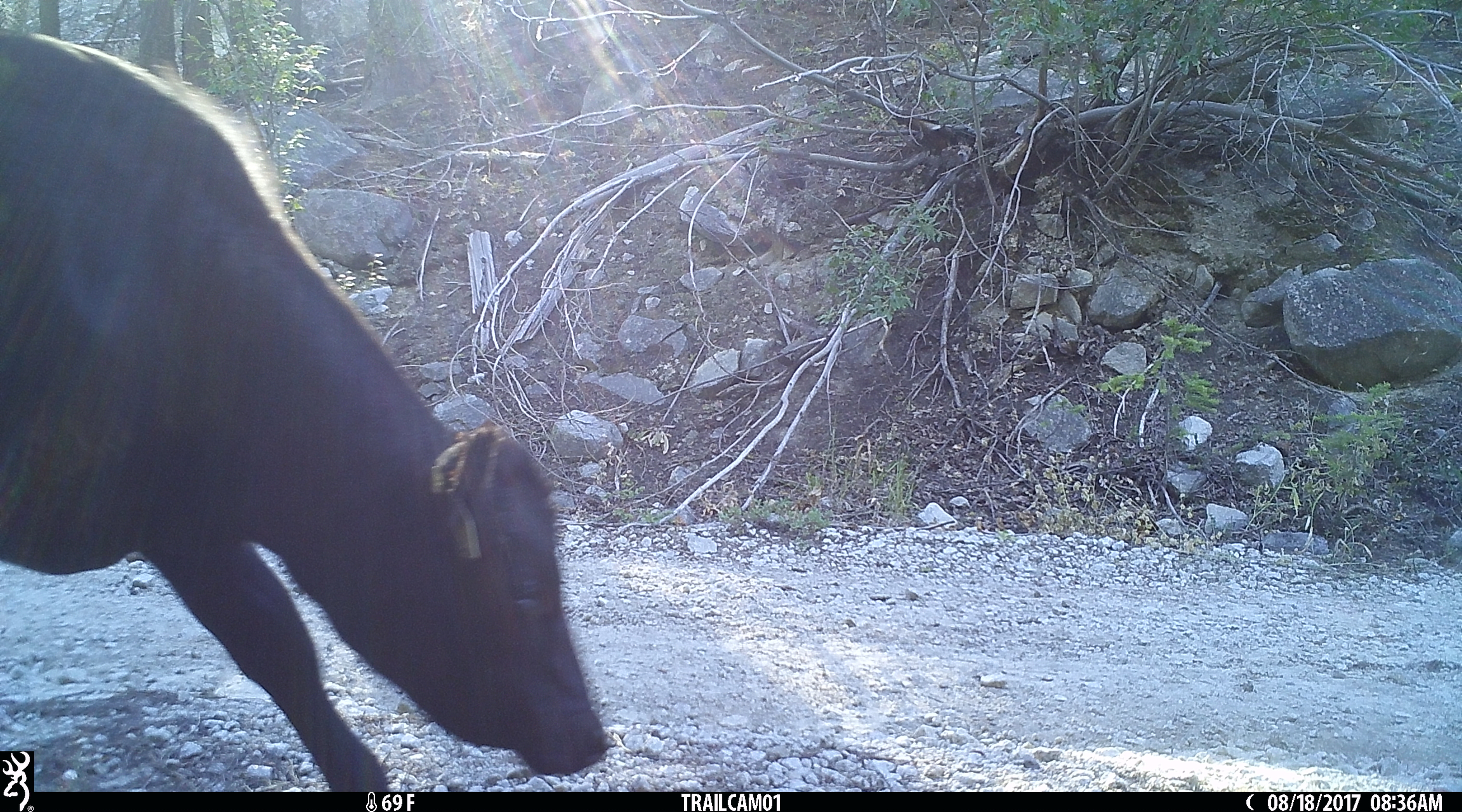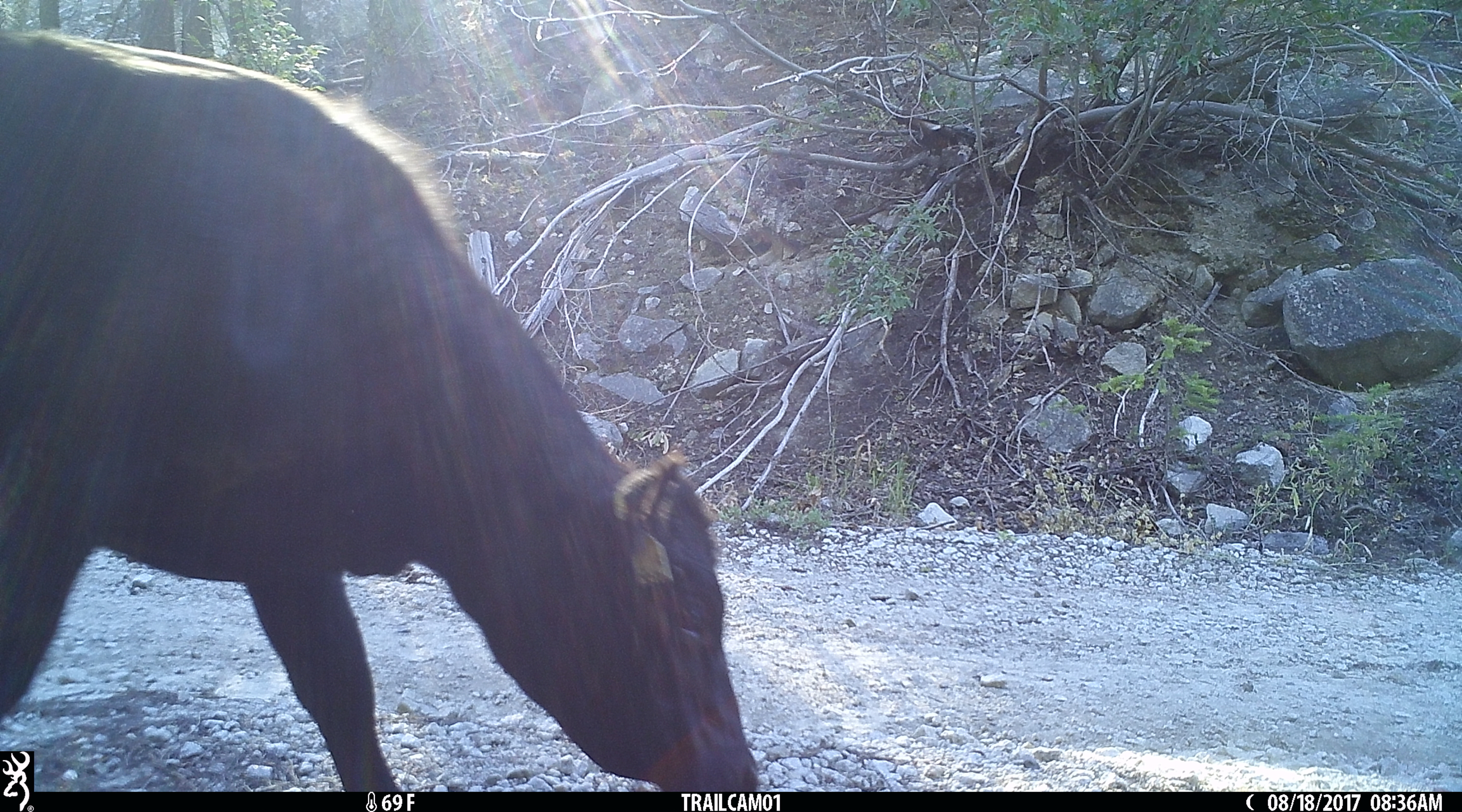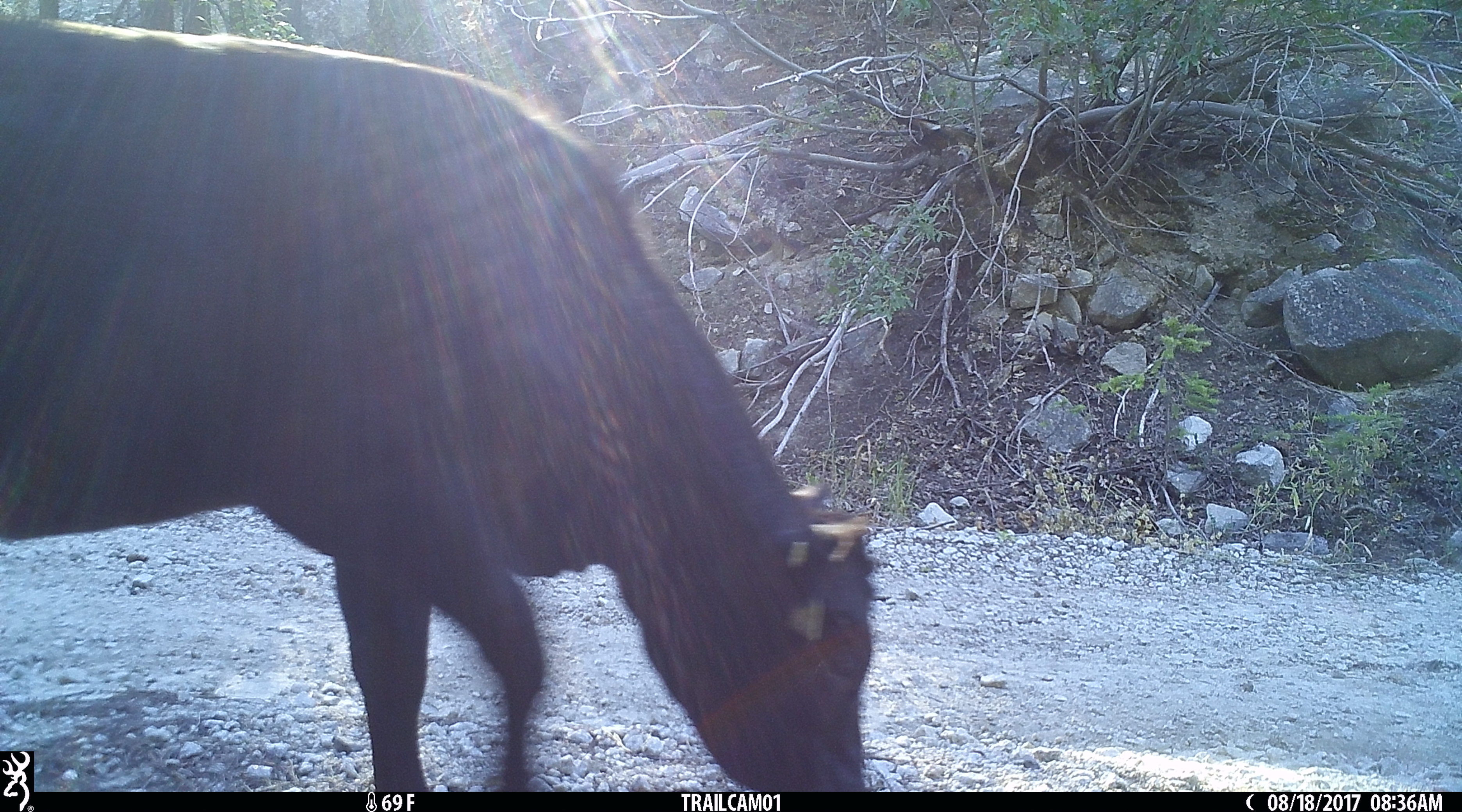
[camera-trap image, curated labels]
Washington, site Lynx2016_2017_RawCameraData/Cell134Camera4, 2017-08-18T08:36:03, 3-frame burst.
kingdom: Animalia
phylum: Chordata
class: Mammalia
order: Artiodactyla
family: Bovidae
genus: Bos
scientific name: Bos taurus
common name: domestic cattle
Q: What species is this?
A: Domestic cattle (Bos taurus).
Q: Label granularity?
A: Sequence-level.